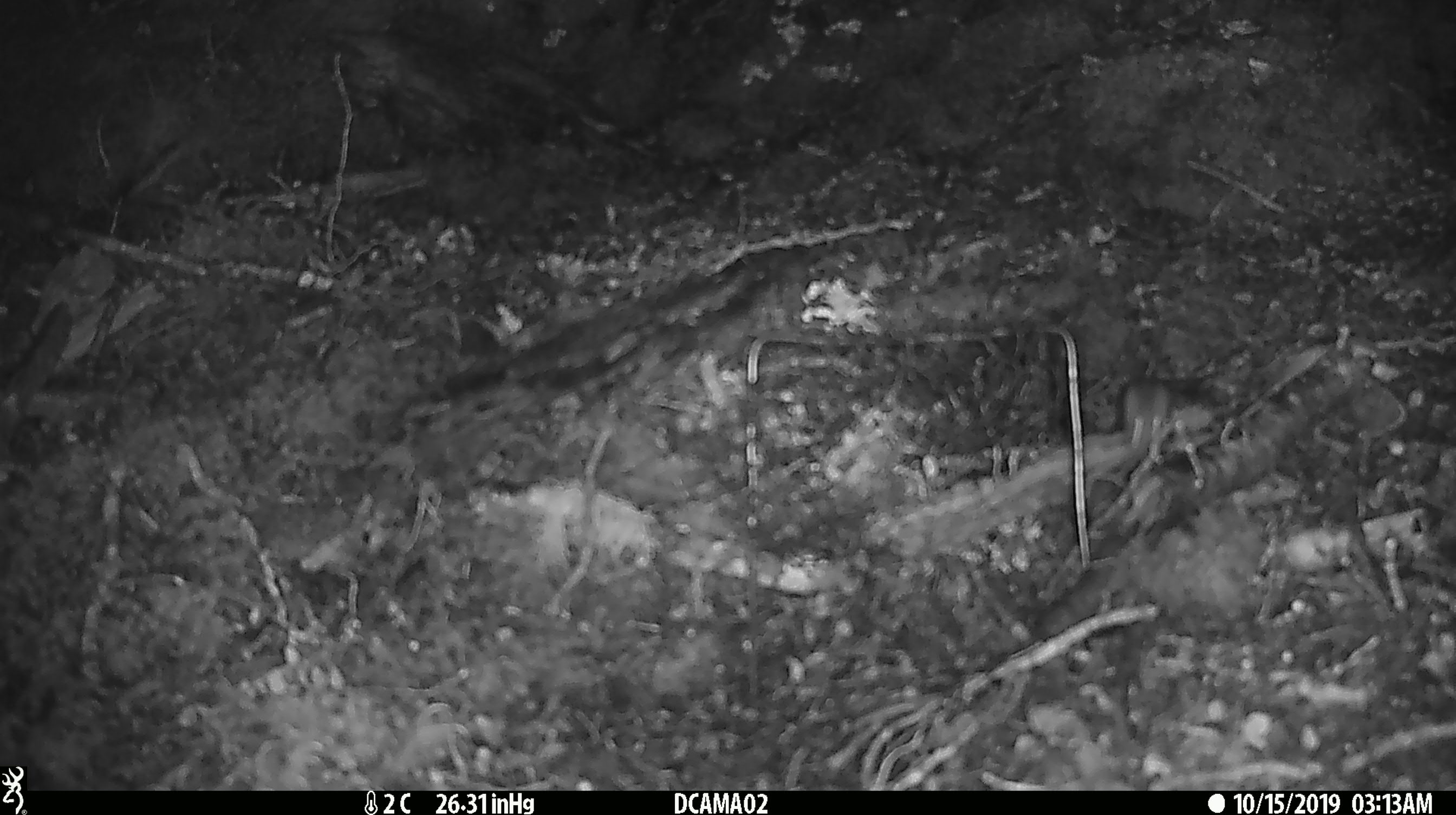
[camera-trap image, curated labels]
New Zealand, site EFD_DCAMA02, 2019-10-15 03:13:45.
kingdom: Animalia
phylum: Chordata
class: Mammalia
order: Rodentia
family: Muridae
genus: Mus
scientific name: Mus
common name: mouse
Mouse (Mus).